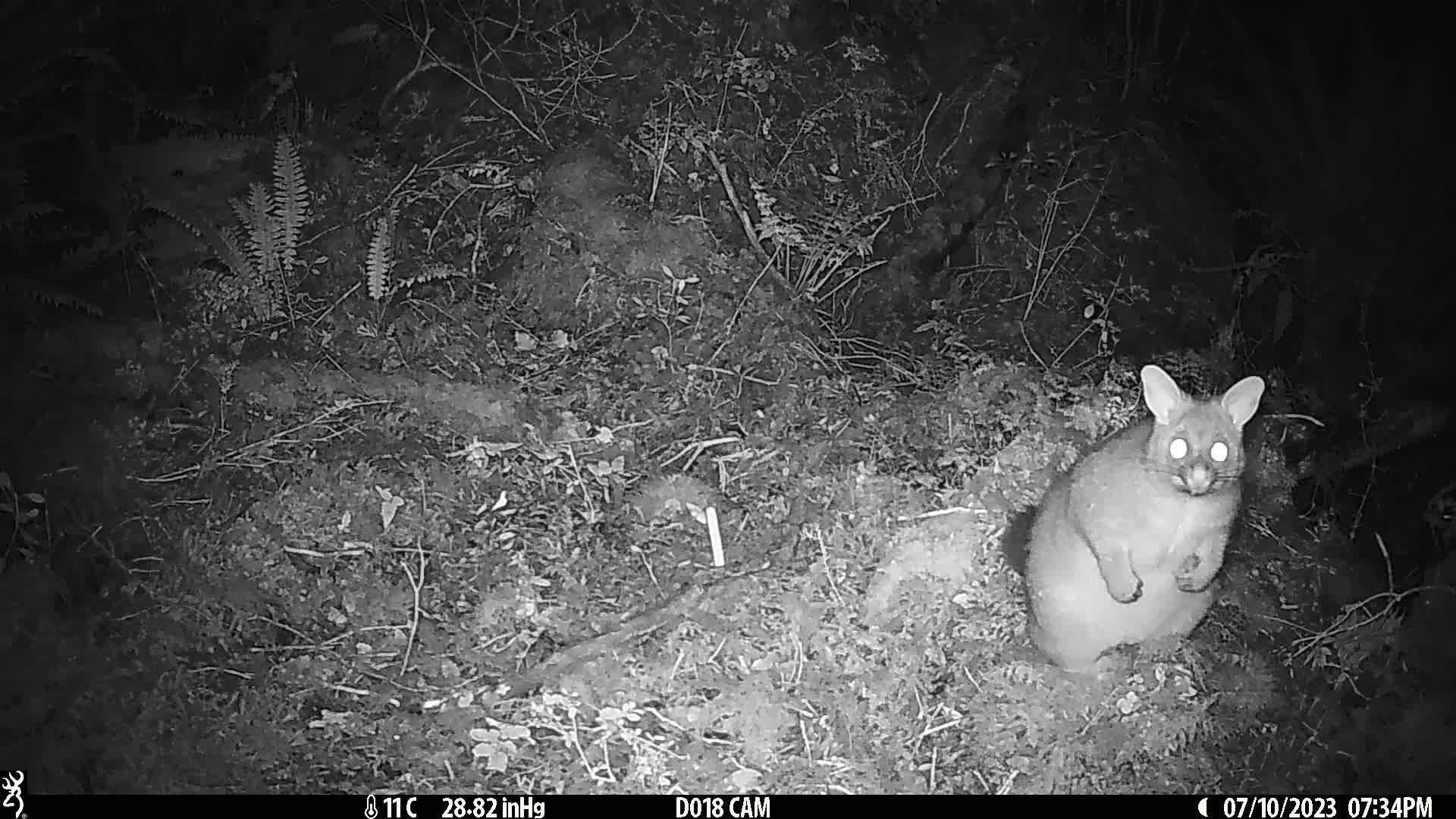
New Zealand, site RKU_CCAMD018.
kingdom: Animalia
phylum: Chordata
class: Mammalia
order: Diprotodontia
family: Phalangeridae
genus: Trichosurus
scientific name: Trichosurus vulpecula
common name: common brushtail possum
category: possum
Possum (common brushtail possum) (Trichosurus vulpecula).